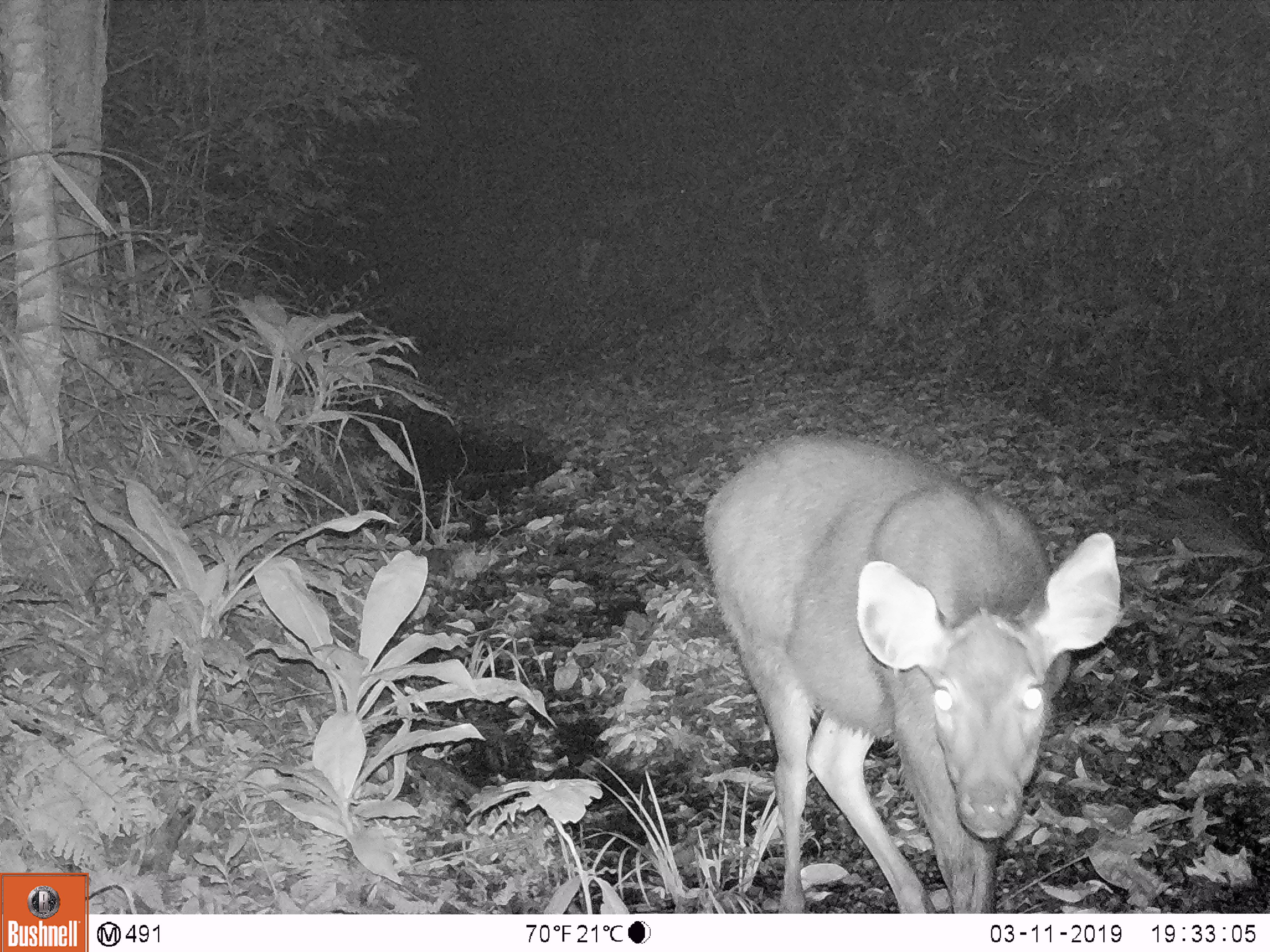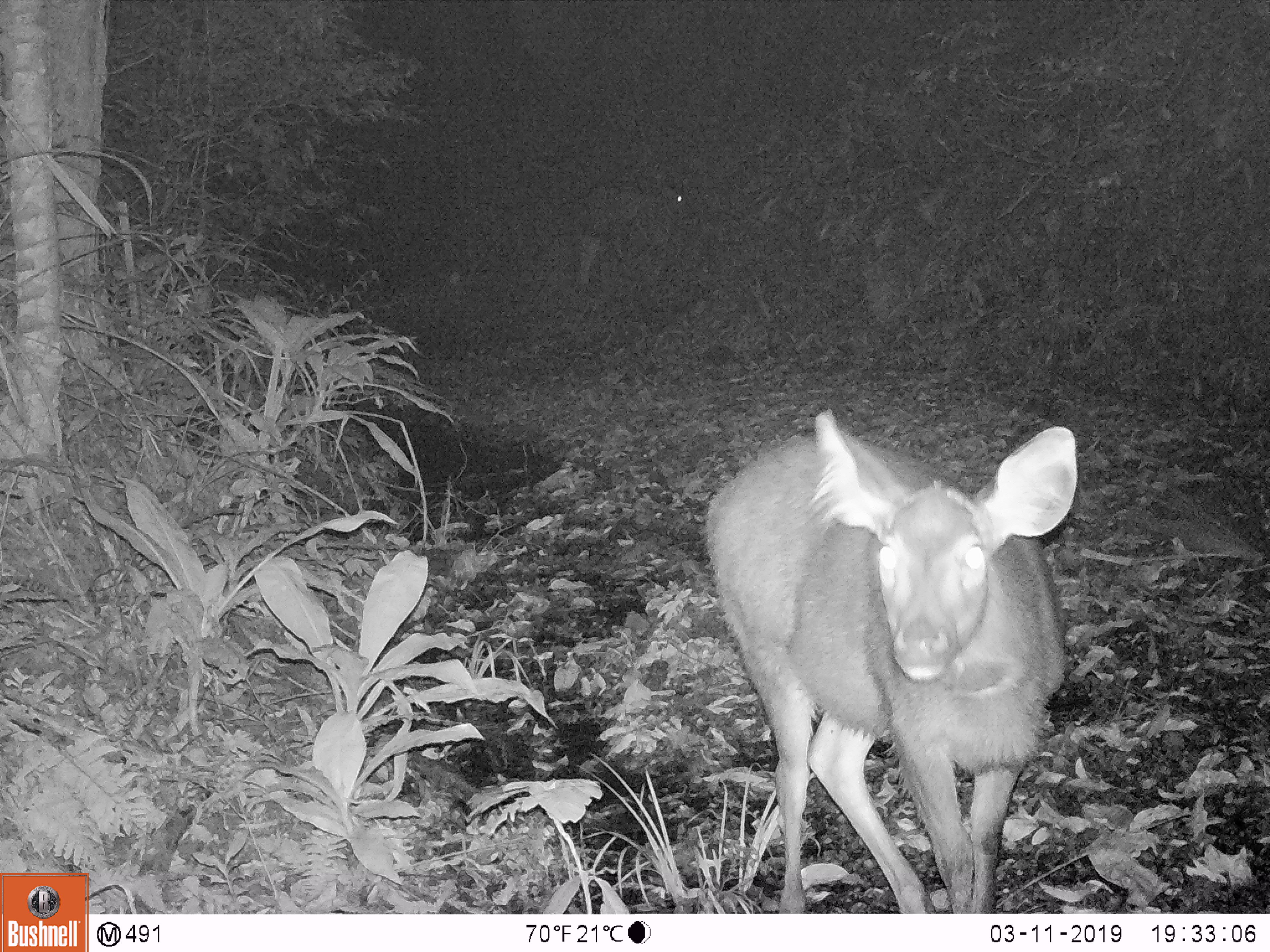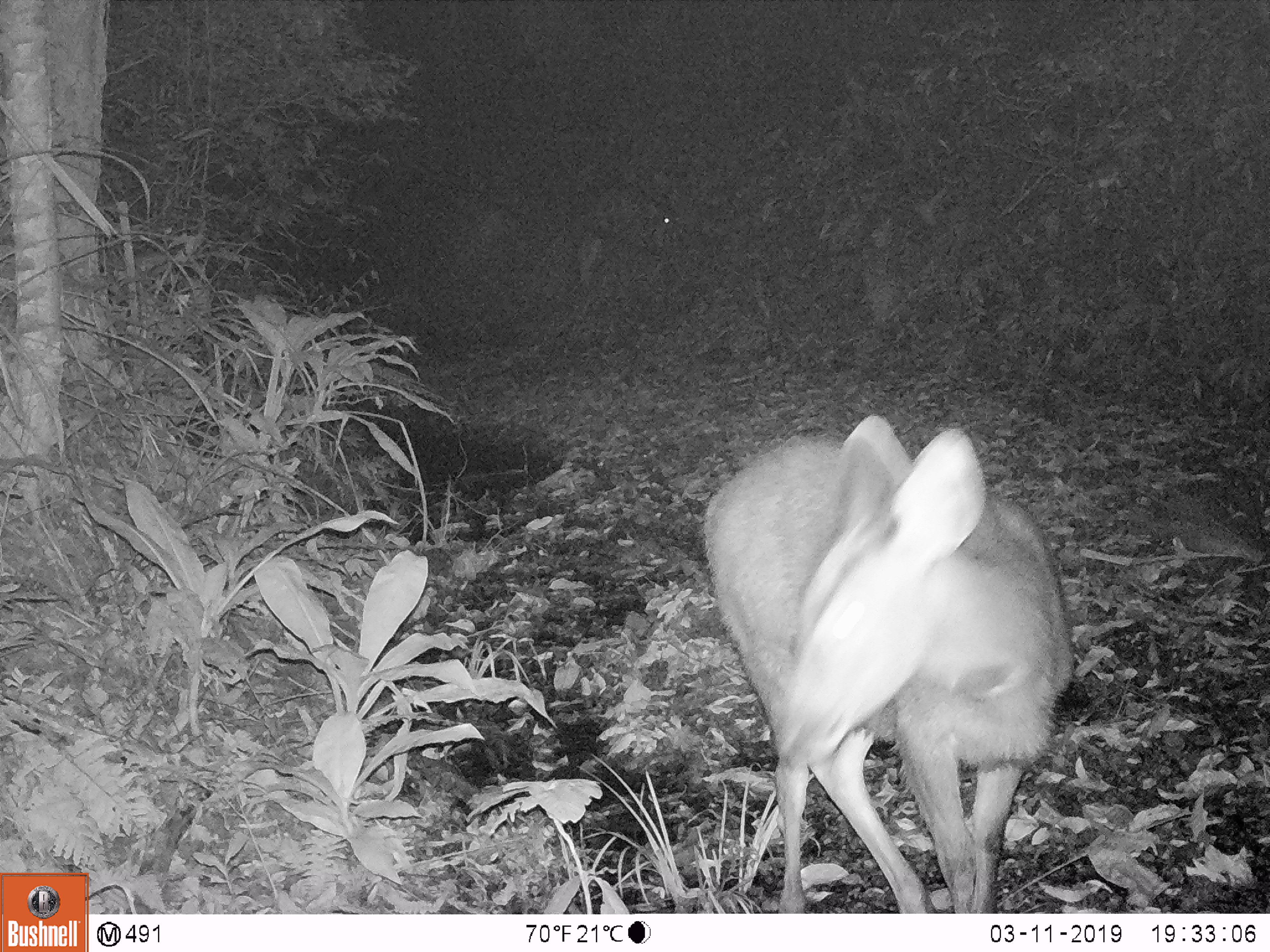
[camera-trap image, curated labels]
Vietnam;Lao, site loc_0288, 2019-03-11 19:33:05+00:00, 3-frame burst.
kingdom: Animalia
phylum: Chordata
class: Mammalia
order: Artiodactyla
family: Cervidae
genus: Rusa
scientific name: Rusa unicolor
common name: sambar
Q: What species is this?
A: Sambar (Rusa unicolor).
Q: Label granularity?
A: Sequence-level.